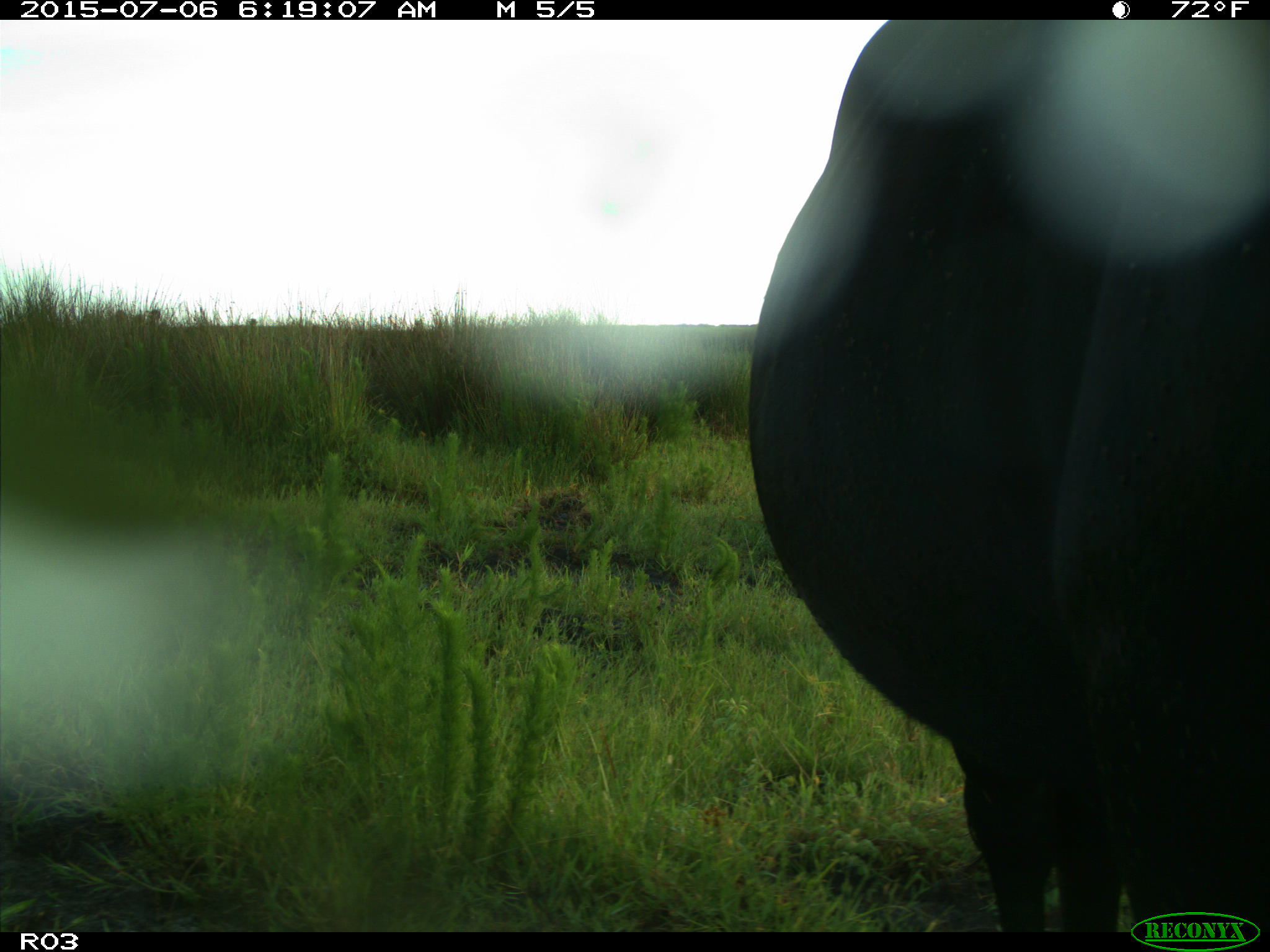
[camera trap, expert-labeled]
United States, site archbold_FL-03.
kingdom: Animalia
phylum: Chordata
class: Mammalia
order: Artiodactyla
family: Bovidae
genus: Bos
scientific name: Bos taurus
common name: domestic cow